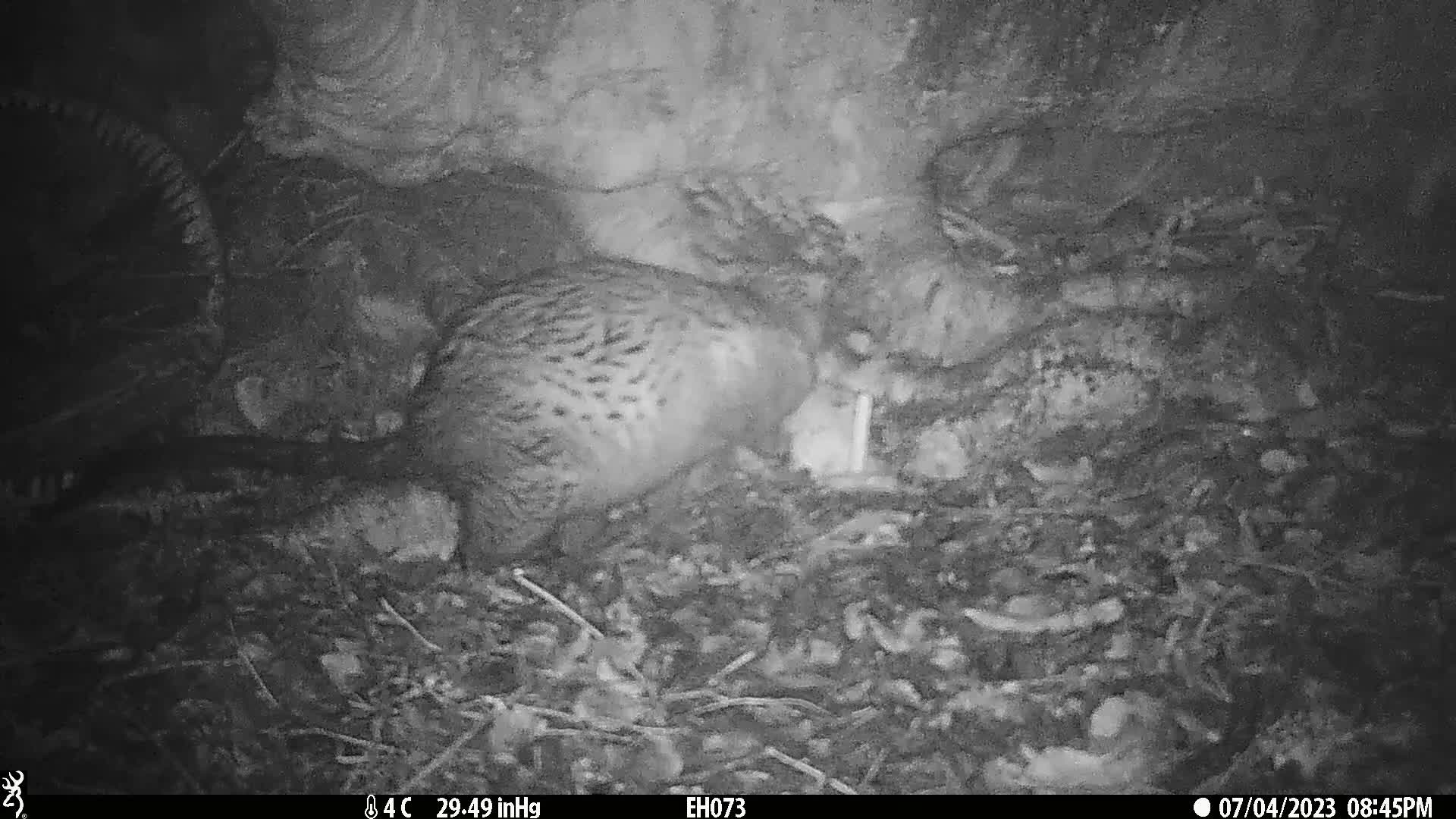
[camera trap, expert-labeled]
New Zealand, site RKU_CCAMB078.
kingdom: Animalia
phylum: Chordata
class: Mammalia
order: Diprotodontia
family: Phalangeridae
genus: Trichosurus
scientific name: Trichosurus vulpecula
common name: common brushtail possum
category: possum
Possum (common brushtail possum) (Trichosurus vulpecula).